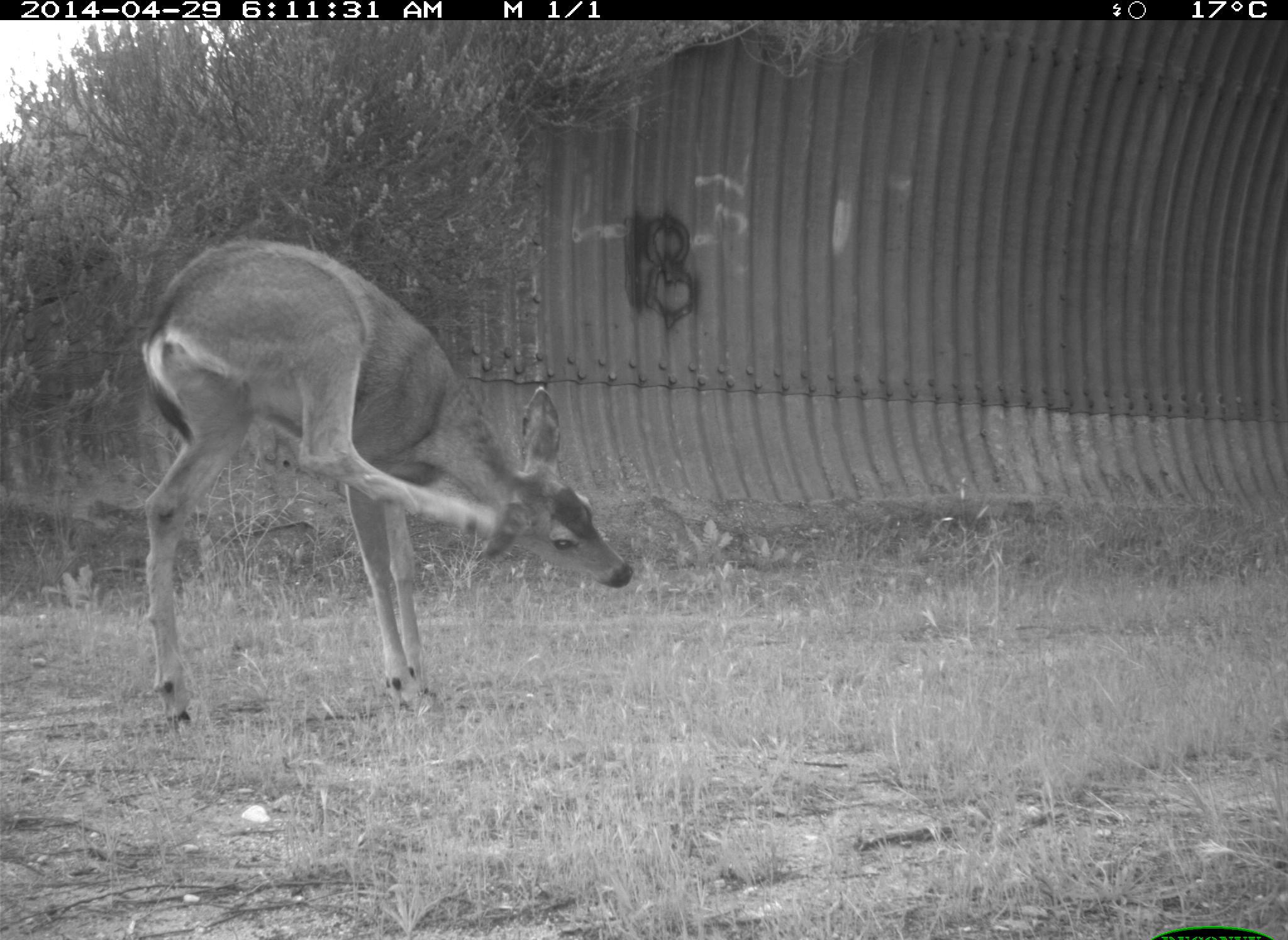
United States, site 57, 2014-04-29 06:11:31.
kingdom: Animalia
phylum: Chordata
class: Mammalia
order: Artiodactyla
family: Cervidae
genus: Odocoileus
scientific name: Odocoileus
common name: deer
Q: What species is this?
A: Deer (Odocoileus).